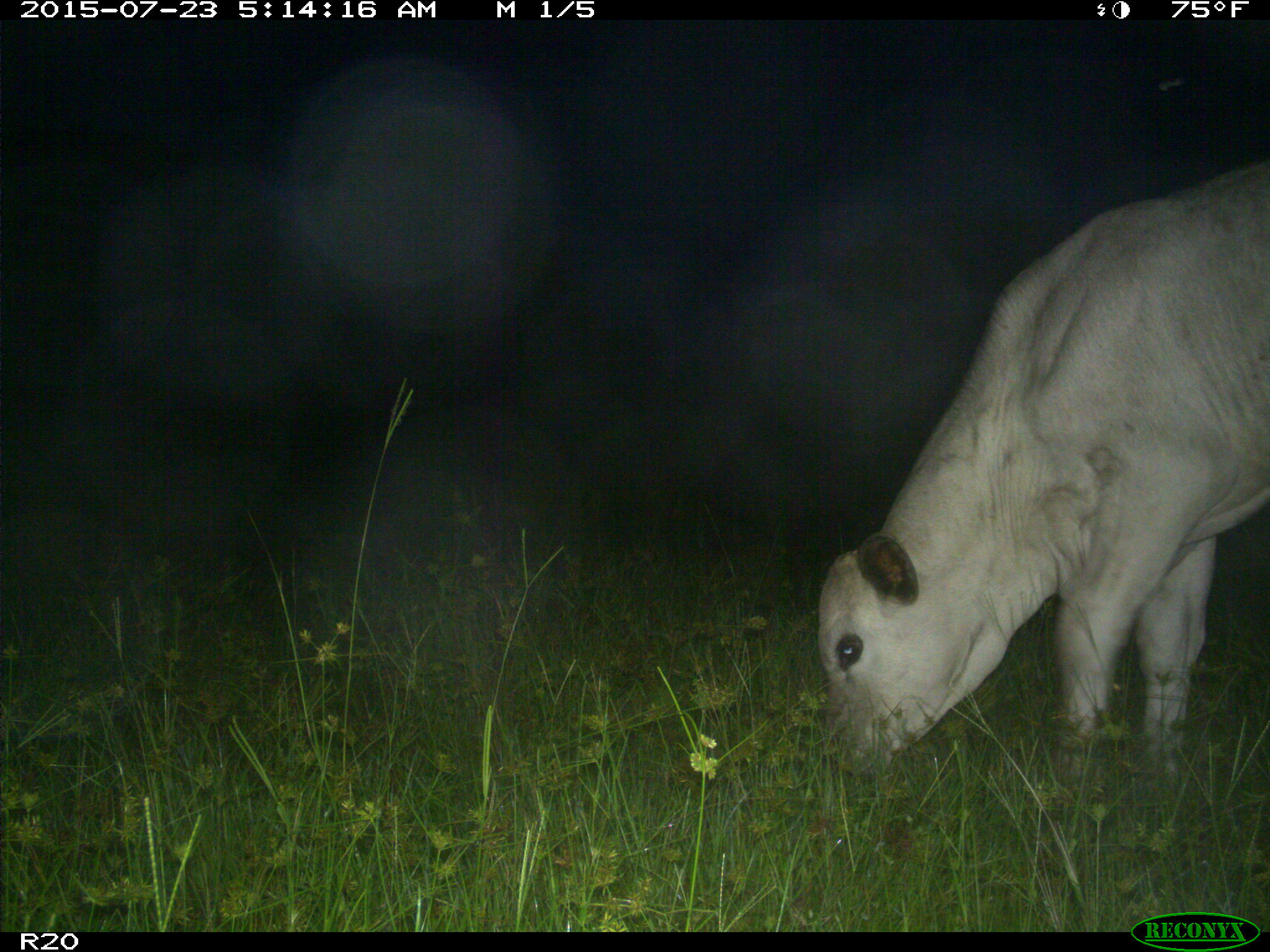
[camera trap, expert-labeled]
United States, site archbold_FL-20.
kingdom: Animalia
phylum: Chordata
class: Mammalia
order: Artiodactyla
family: Bovidae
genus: Bos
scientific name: Bos taurus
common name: domestic cow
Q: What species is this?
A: Bos taurus (domestic cow).